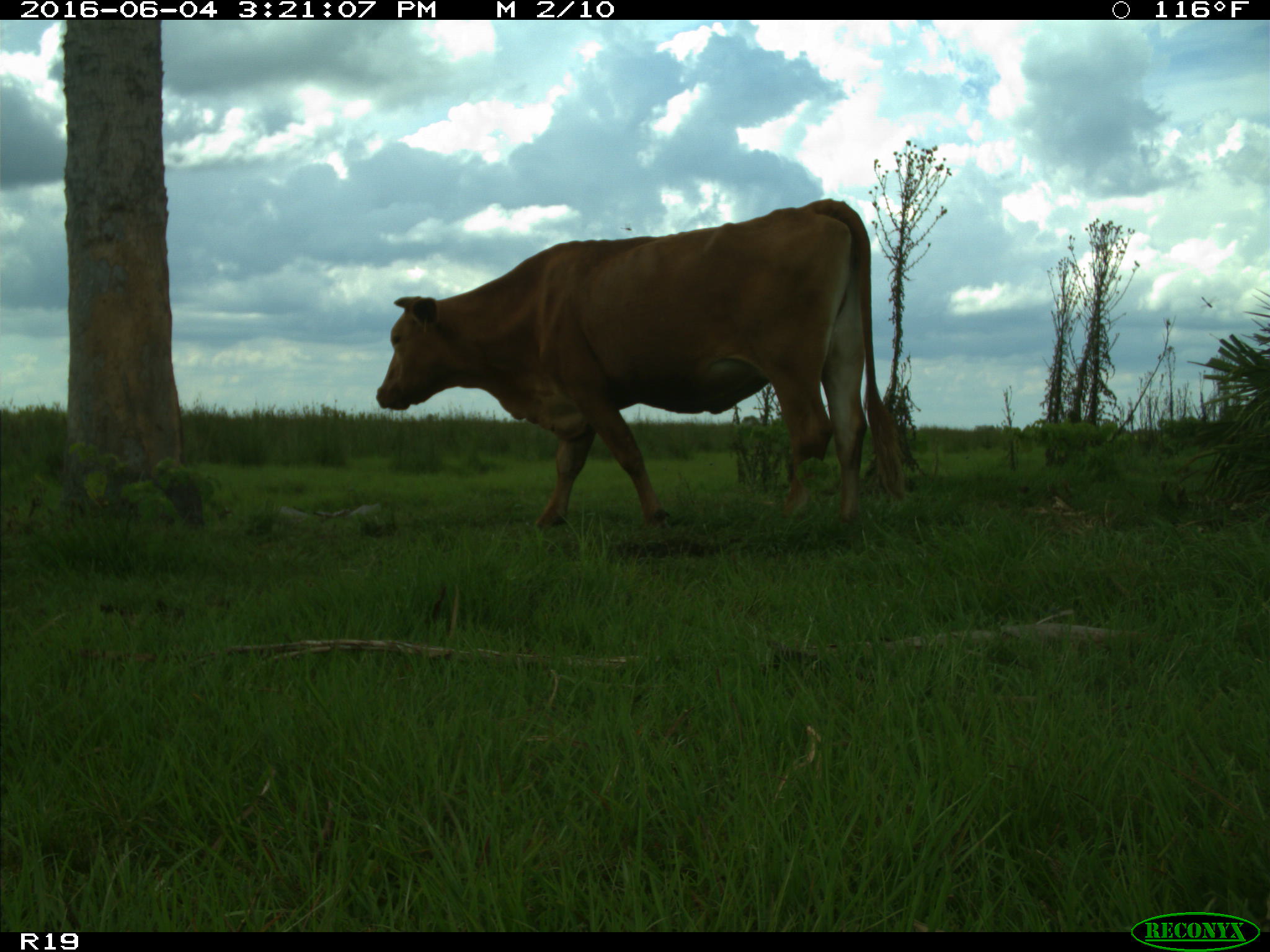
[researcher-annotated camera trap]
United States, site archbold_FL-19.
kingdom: Animalia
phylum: Chordata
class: Mammalia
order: Artiodactyla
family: Bovidae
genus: Bos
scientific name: Bos taurus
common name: domestic cow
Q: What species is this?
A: Bos taurus (domestic cow).